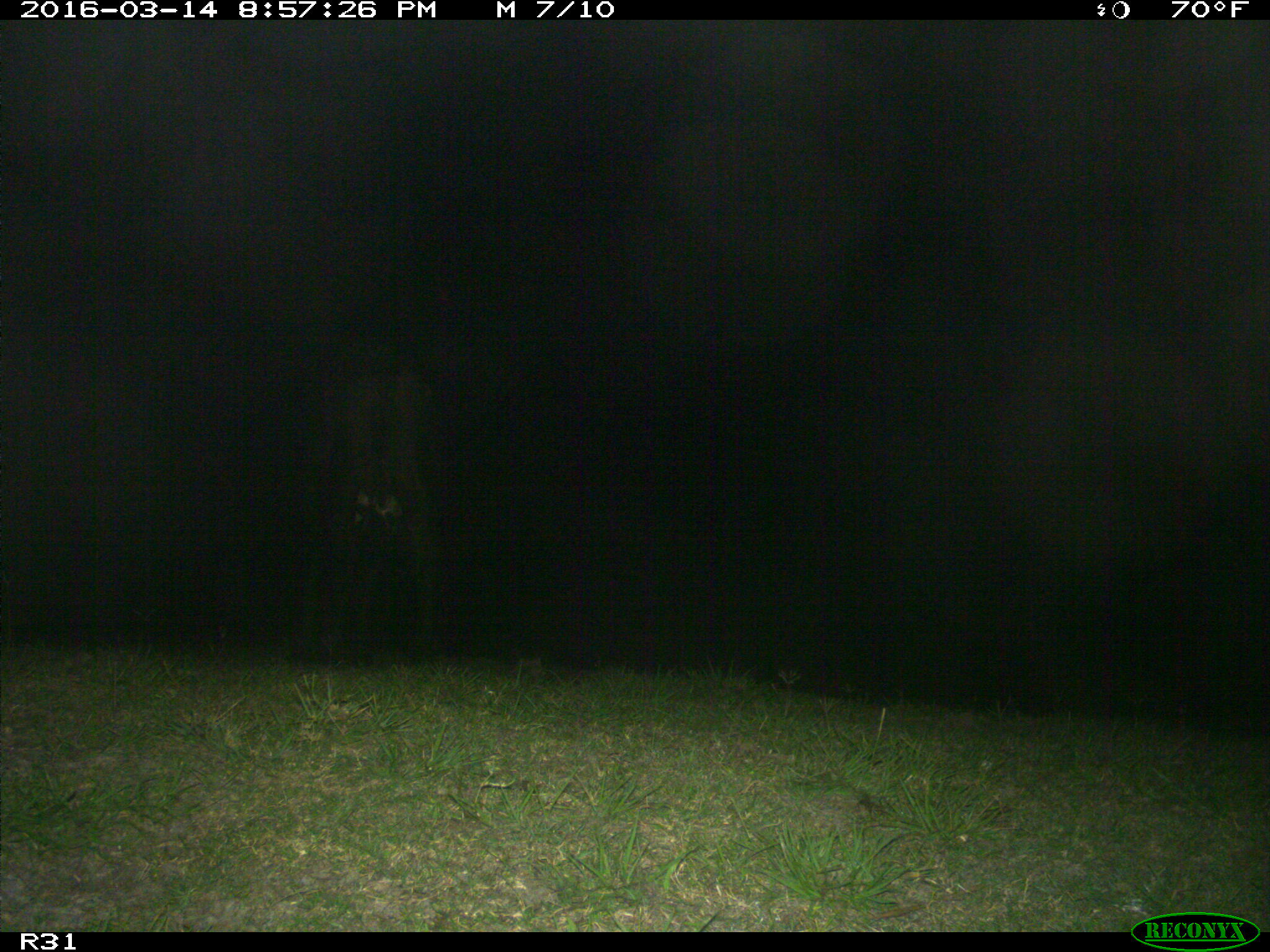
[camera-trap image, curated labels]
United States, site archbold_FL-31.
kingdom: Animalia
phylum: Chordata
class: Mammalia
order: Artiodactyla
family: Bovidae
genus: Bos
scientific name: Bos taurus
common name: domestic cow